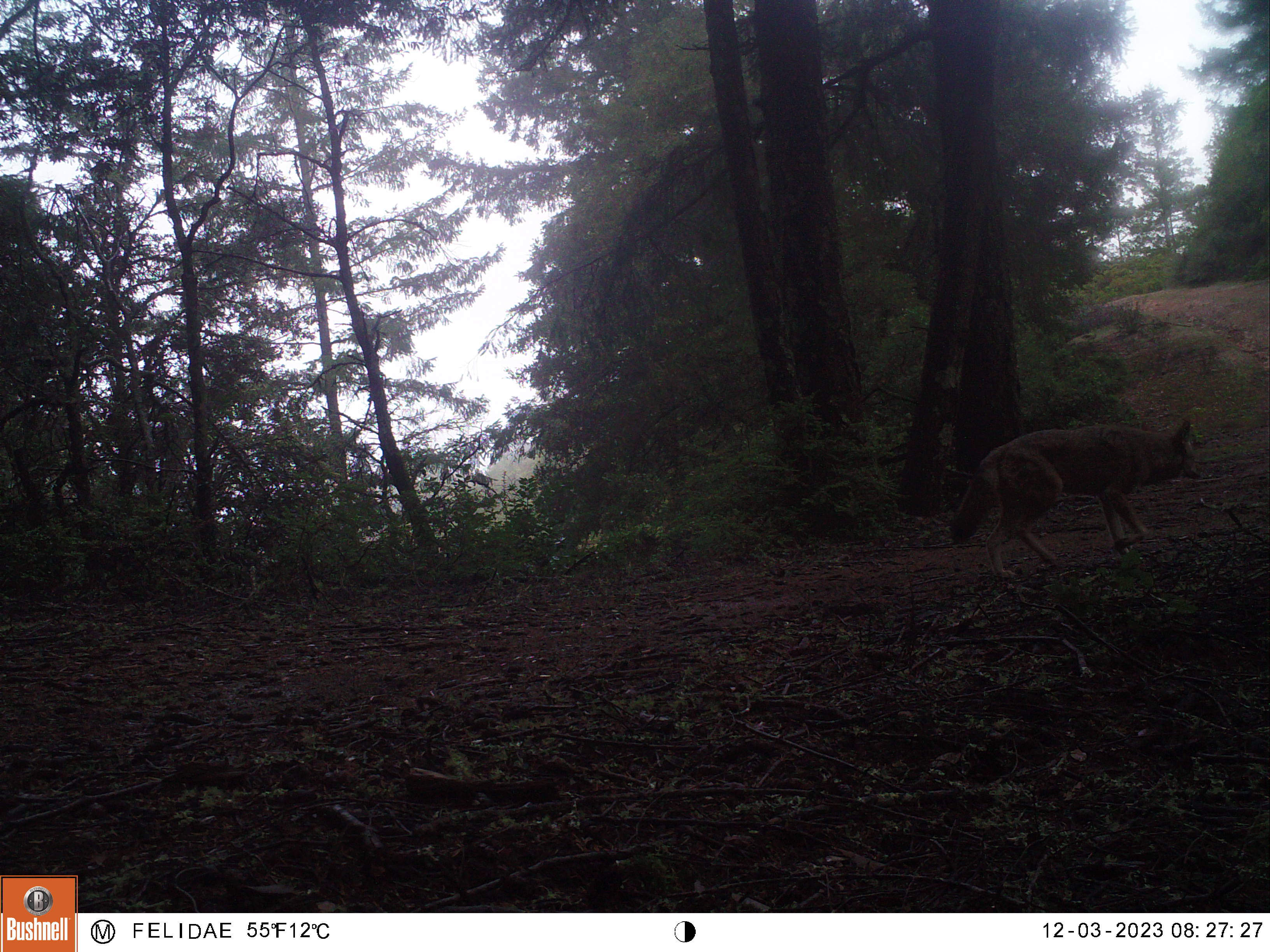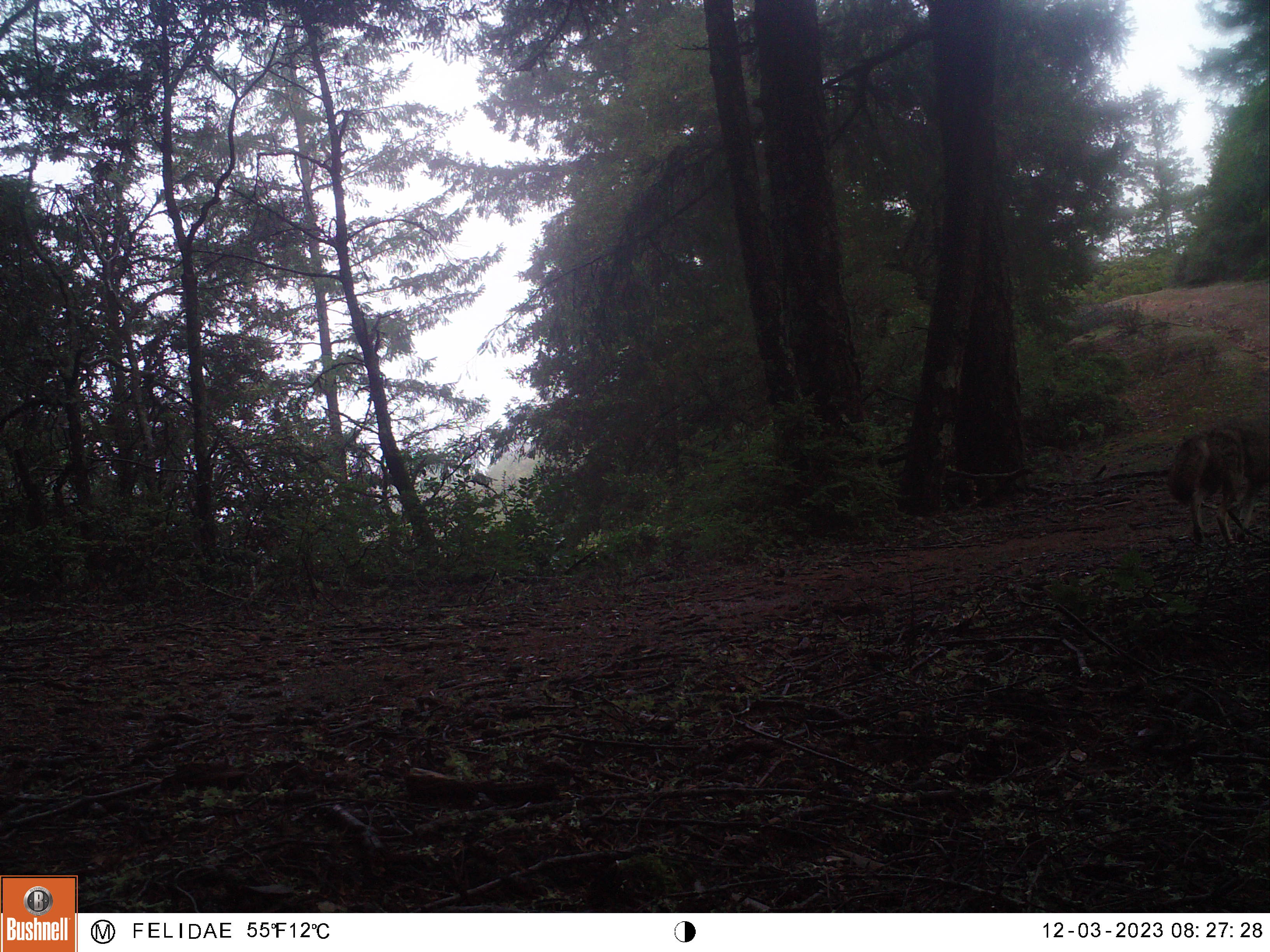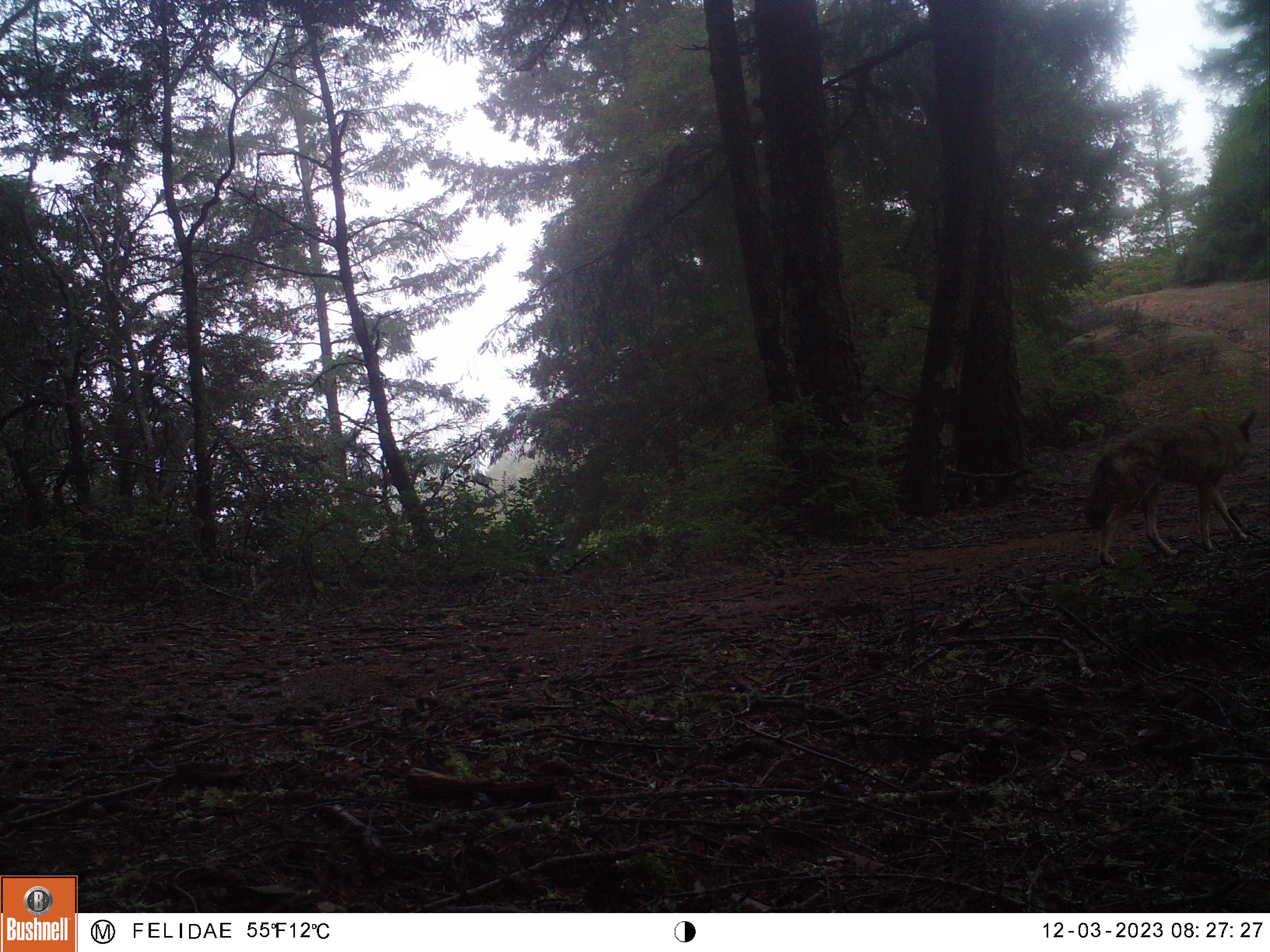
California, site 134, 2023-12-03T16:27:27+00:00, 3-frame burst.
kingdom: Animalia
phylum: Chordata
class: Mammalia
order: Carnivora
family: Canidae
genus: Canis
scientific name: Canis latrans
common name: coyote